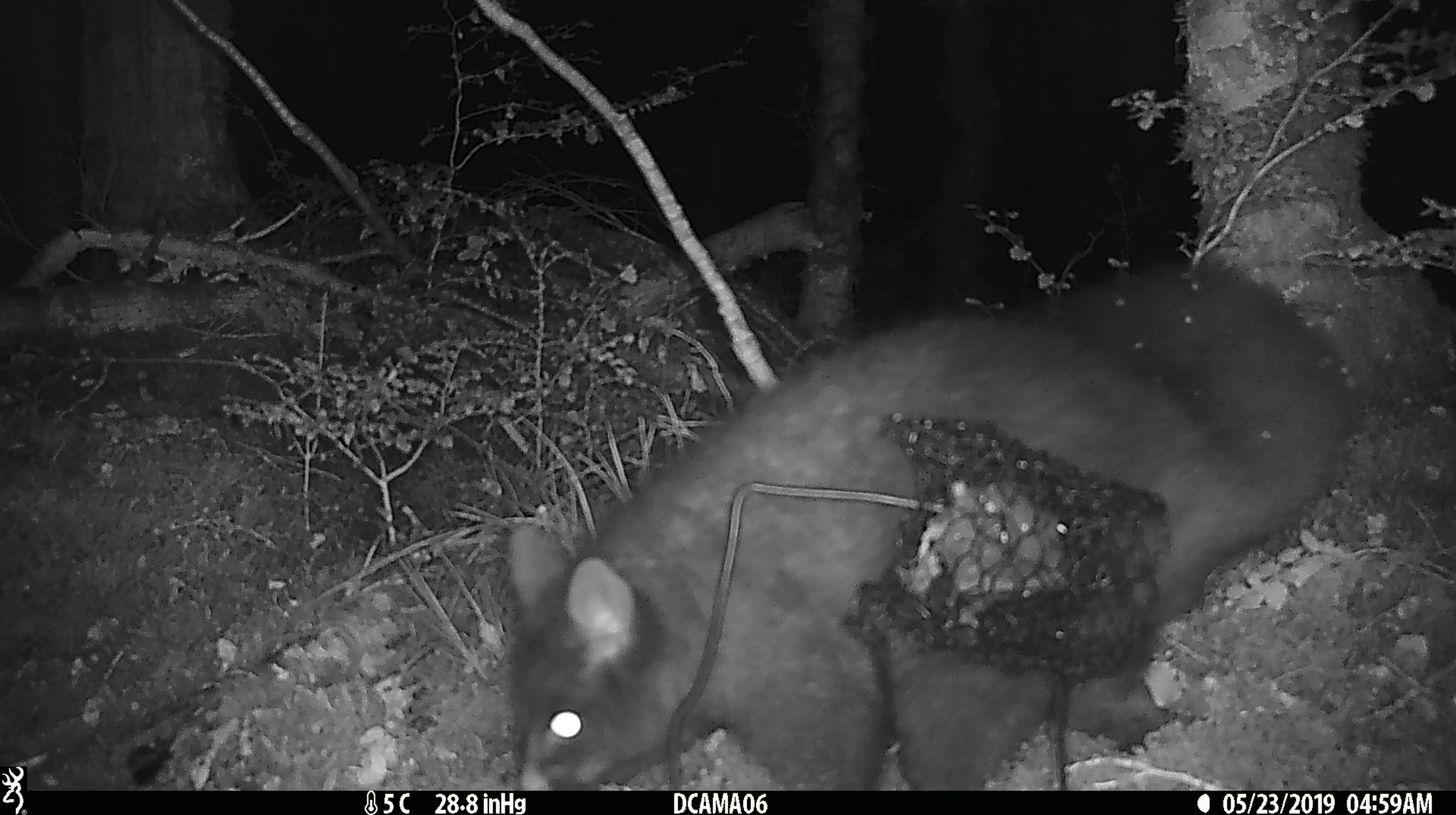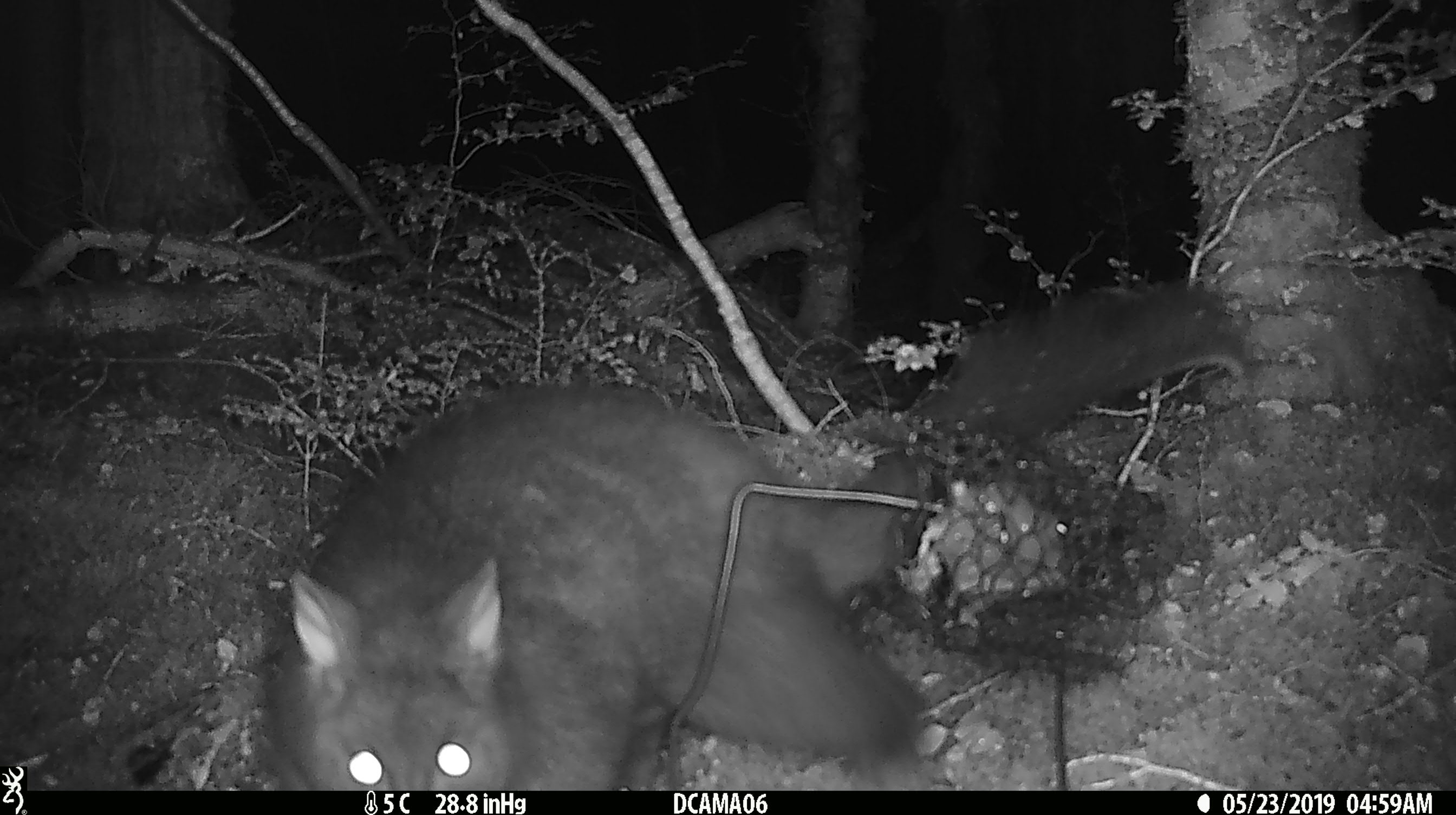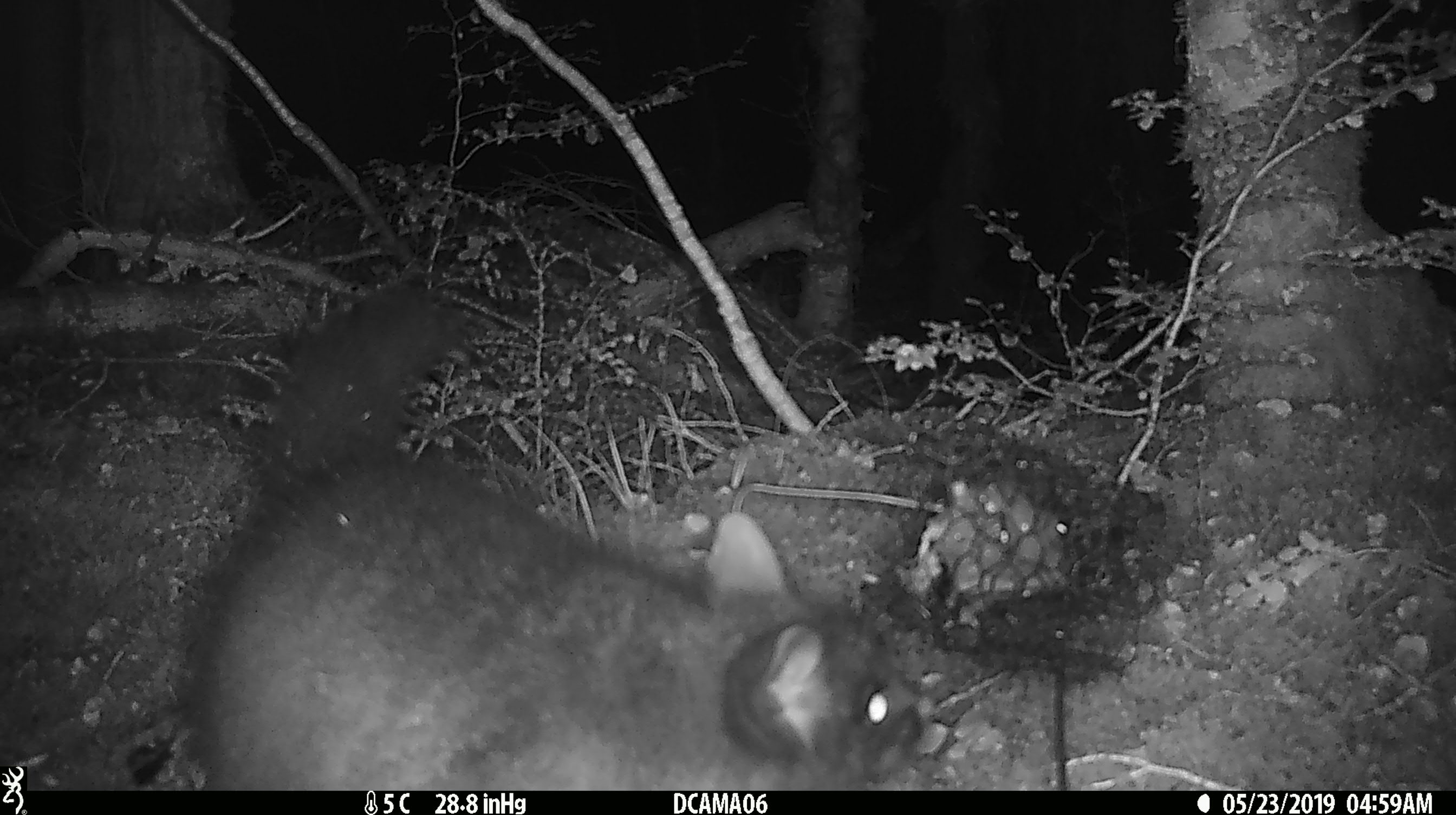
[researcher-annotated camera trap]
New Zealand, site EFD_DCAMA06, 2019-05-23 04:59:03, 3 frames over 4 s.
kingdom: Animalia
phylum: Chordata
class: Mammalia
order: Diprotodontia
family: Phalangeridae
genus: Trichosurus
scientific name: Trichosurus vulpecula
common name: common brushtail possum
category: possum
Possum (common brushtail possum) (Trichosurus vulpecula).